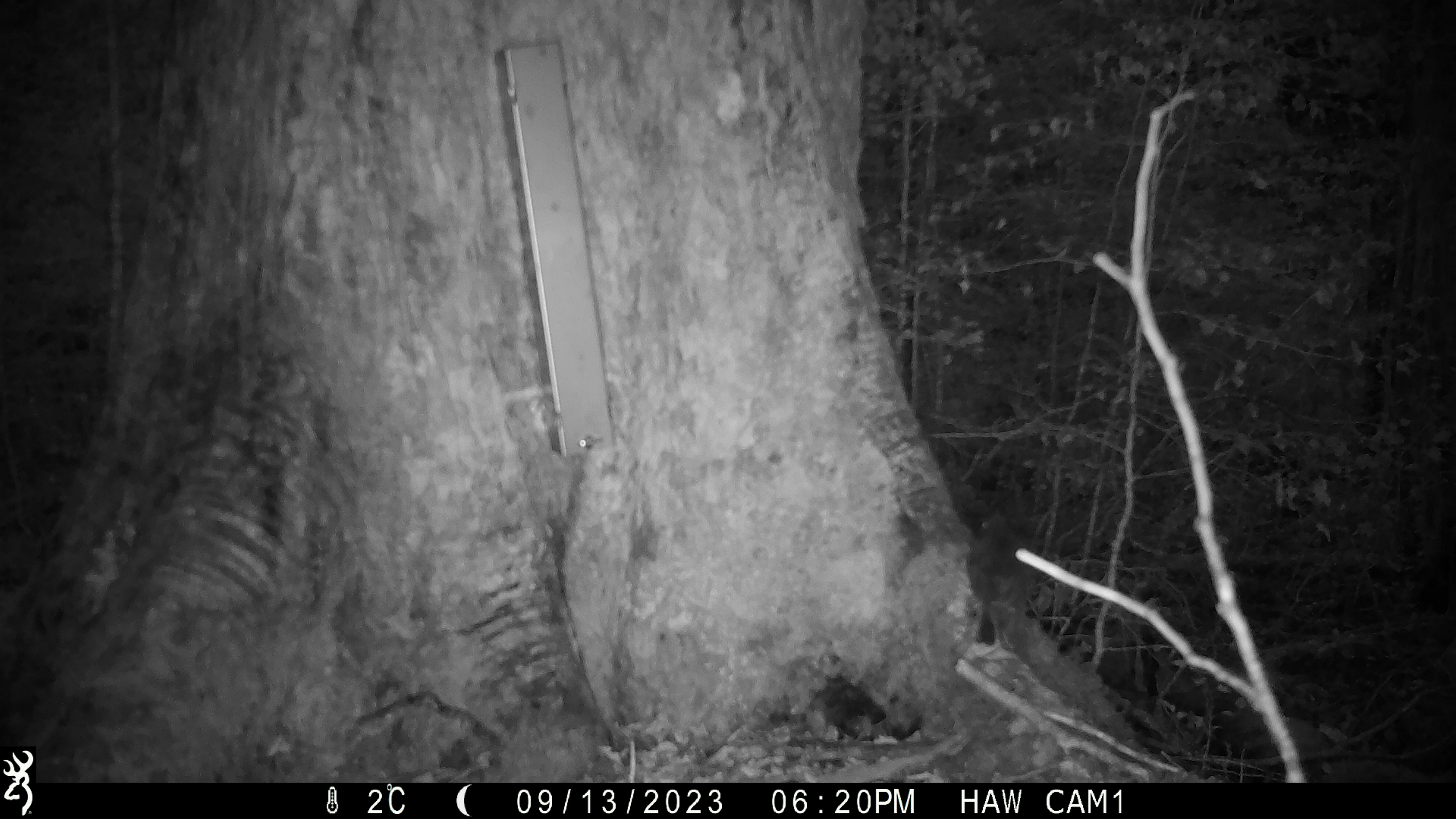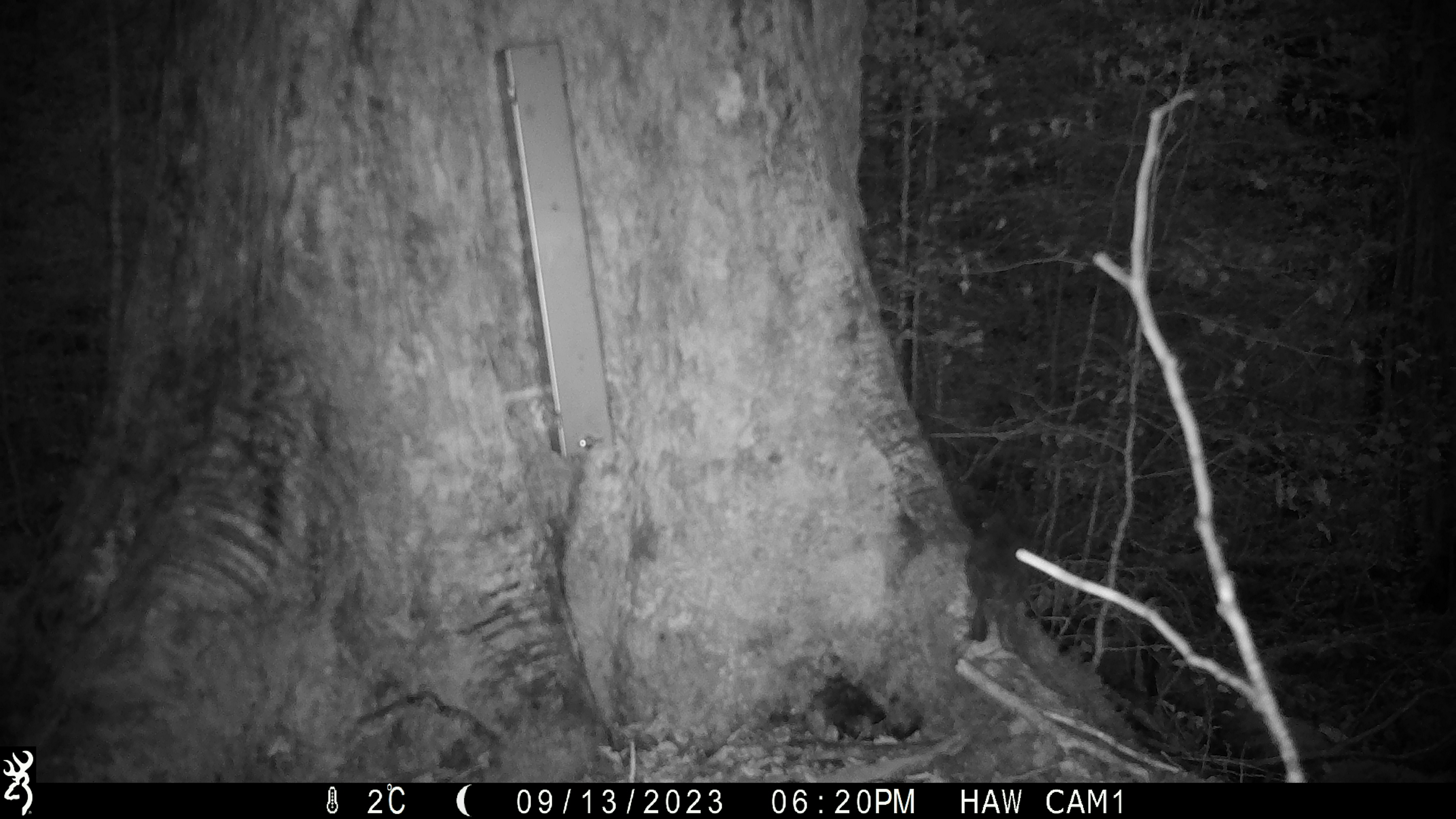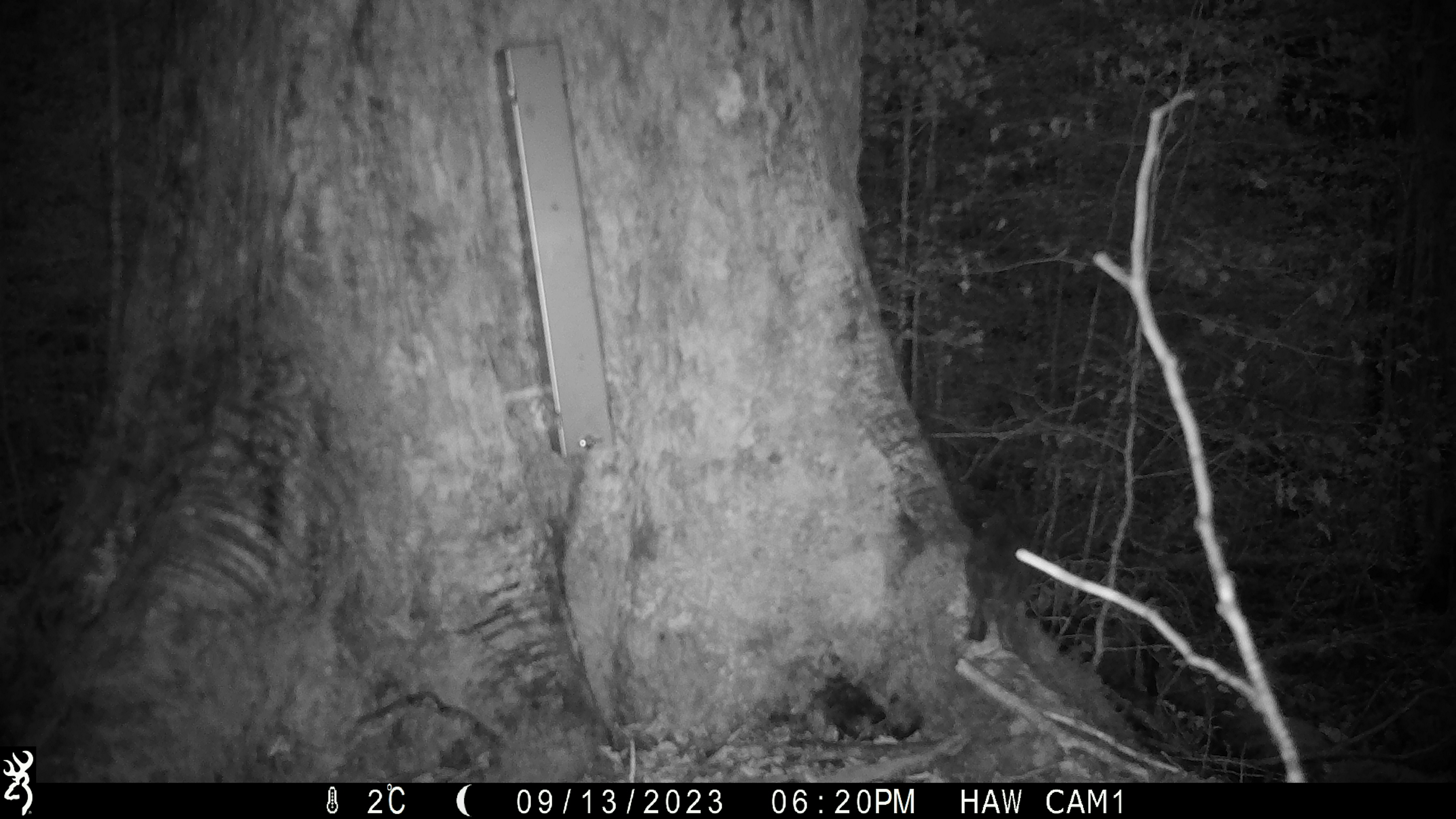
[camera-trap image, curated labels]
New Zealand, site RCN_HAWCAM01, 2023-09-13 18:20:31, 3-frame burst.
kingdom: Animalia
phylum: Chordata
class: Aves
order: Passeriformes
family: Petroicidae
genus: Petroica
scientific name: Petroica australis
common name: new zealand robin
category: robin